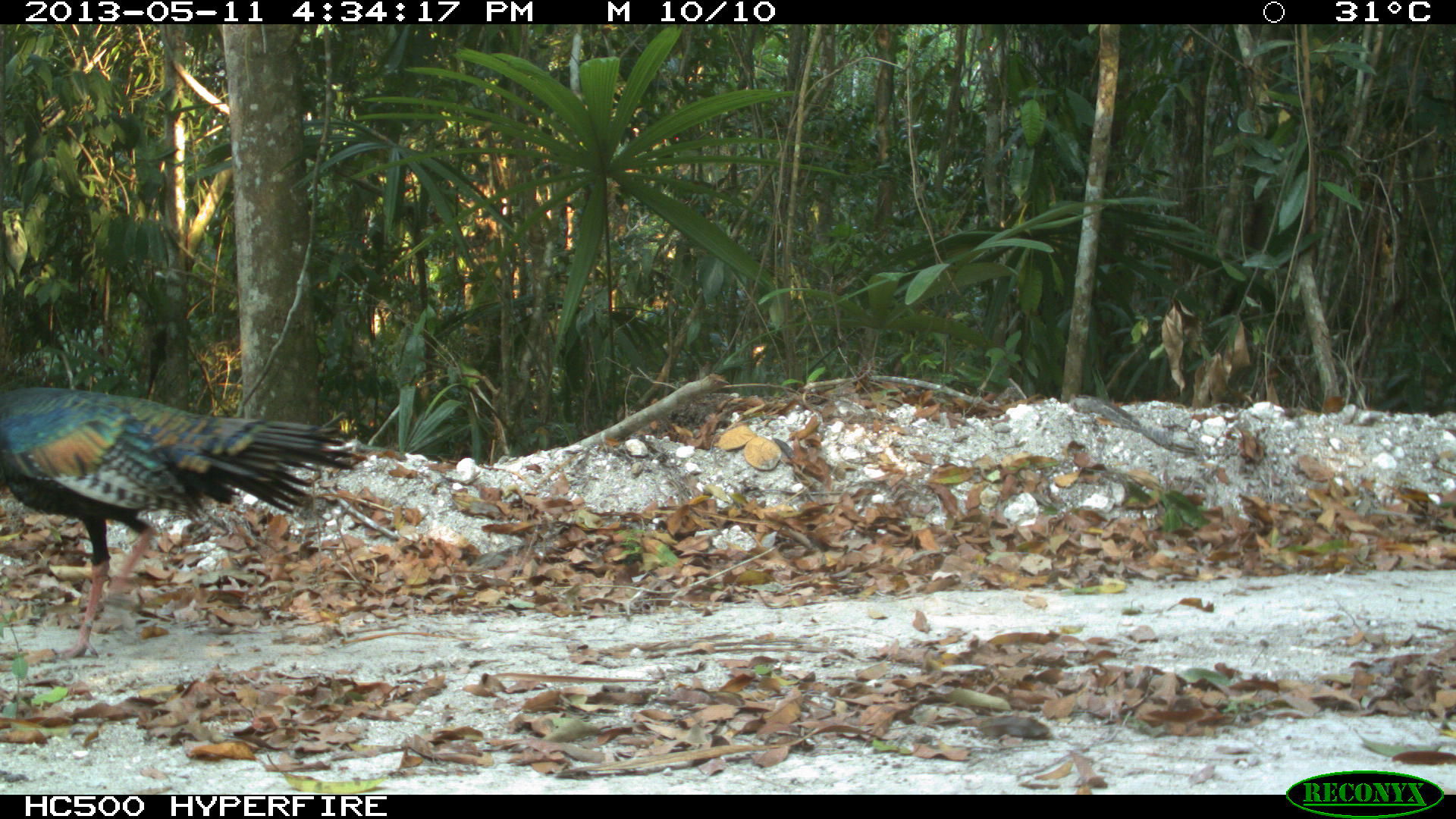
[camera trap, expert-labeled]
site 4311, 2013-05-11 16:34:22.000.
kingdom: Animalia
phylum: Chordata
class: Aves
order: Galliformes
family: Phasianidae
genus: Meleagris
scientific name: Meleagris ocellata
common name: ocellated turkey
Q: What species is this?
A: Meleagris ocellata (ocellated turkey).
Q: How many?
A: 2.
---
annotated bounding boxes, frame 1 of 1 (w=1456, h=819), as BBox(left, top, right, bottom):
meleagris ocellata: BBox(0, 387, 369, 658)